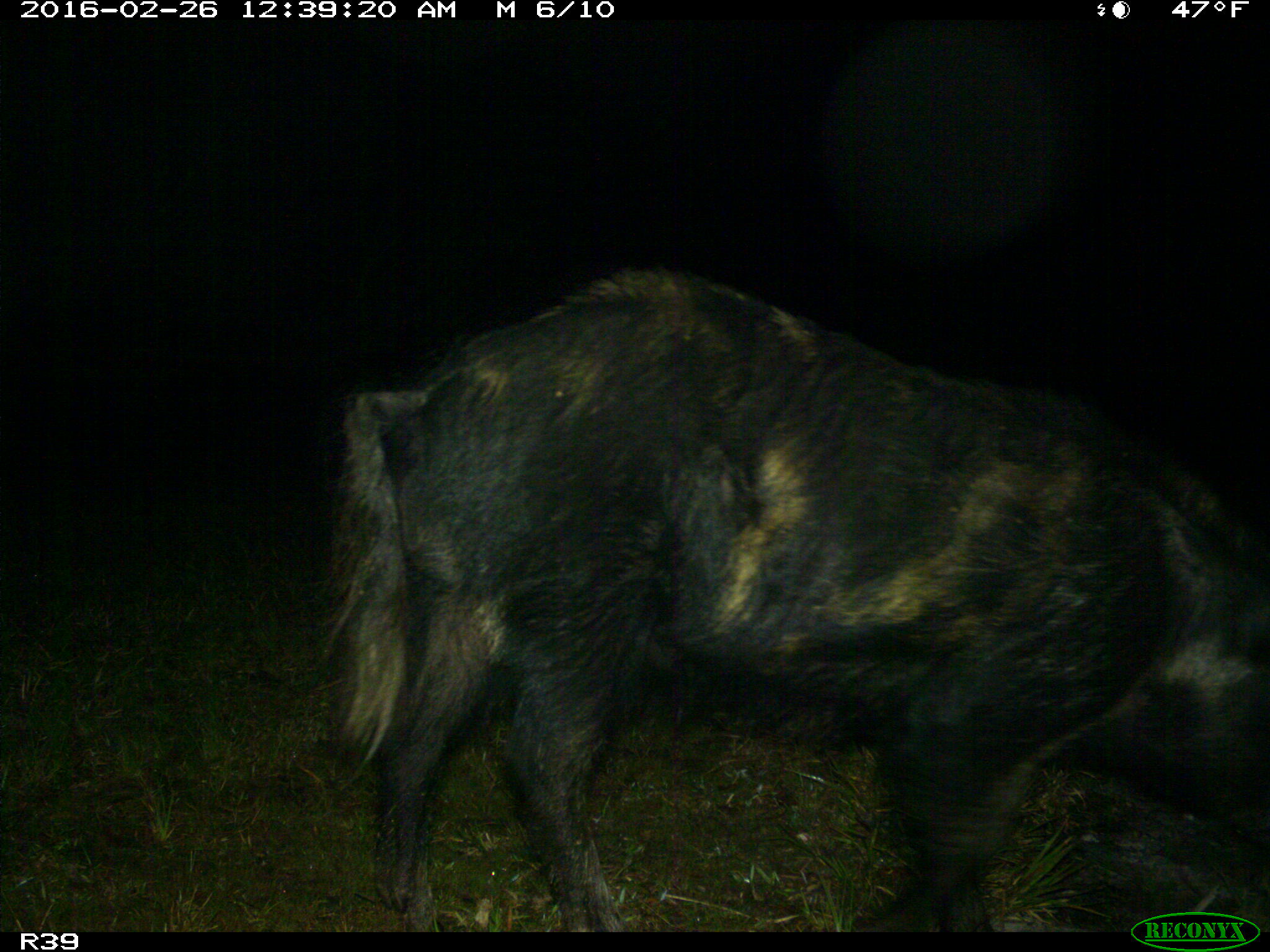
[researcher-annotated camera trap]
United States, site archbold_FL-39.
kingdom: Animalia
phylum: Chordata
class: Mammalia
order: Artiodactyla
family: Suidae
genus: Sus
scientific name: Sus scrofa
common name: wild boar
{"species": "Sus scrofa (wild boar)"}